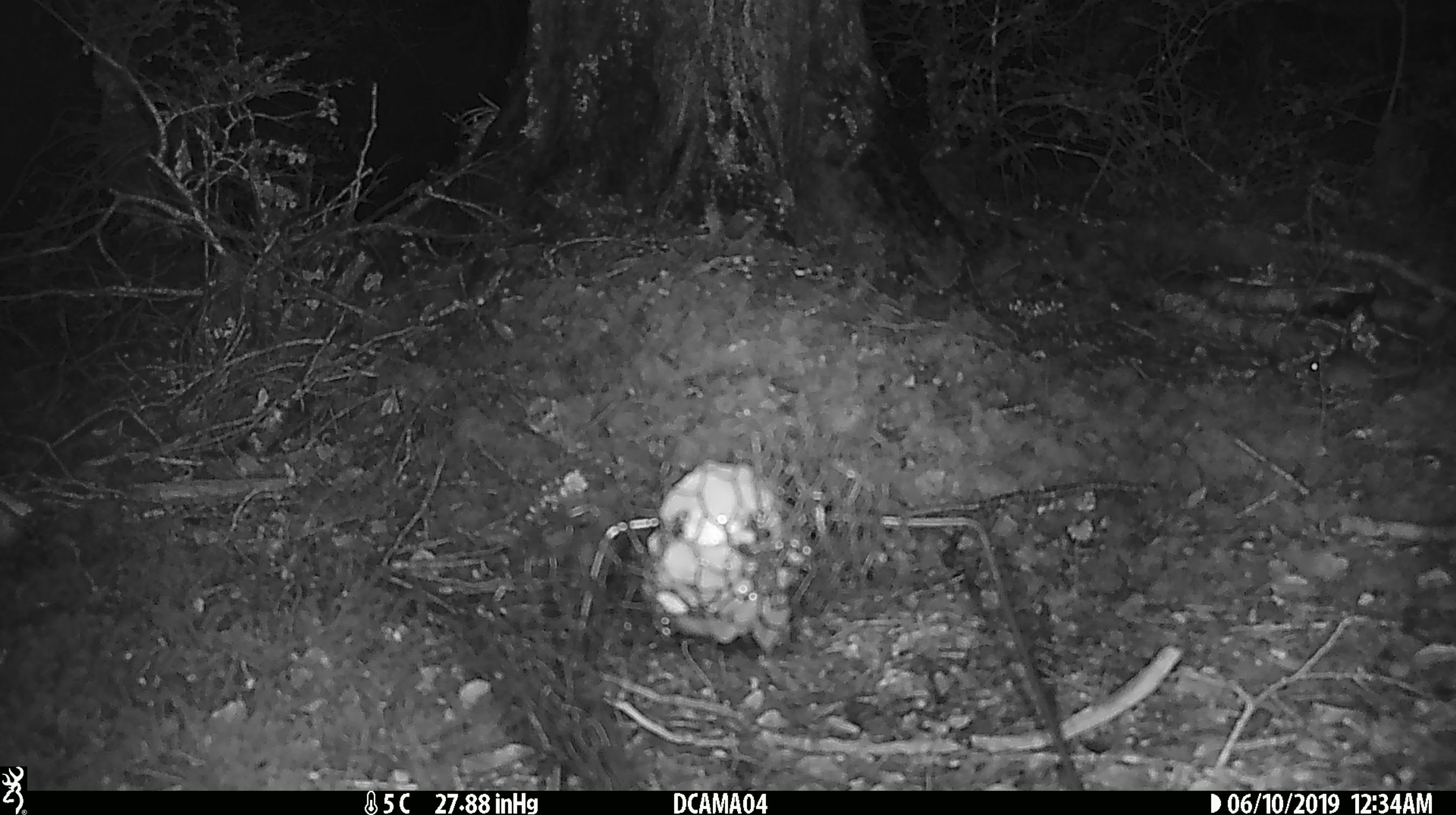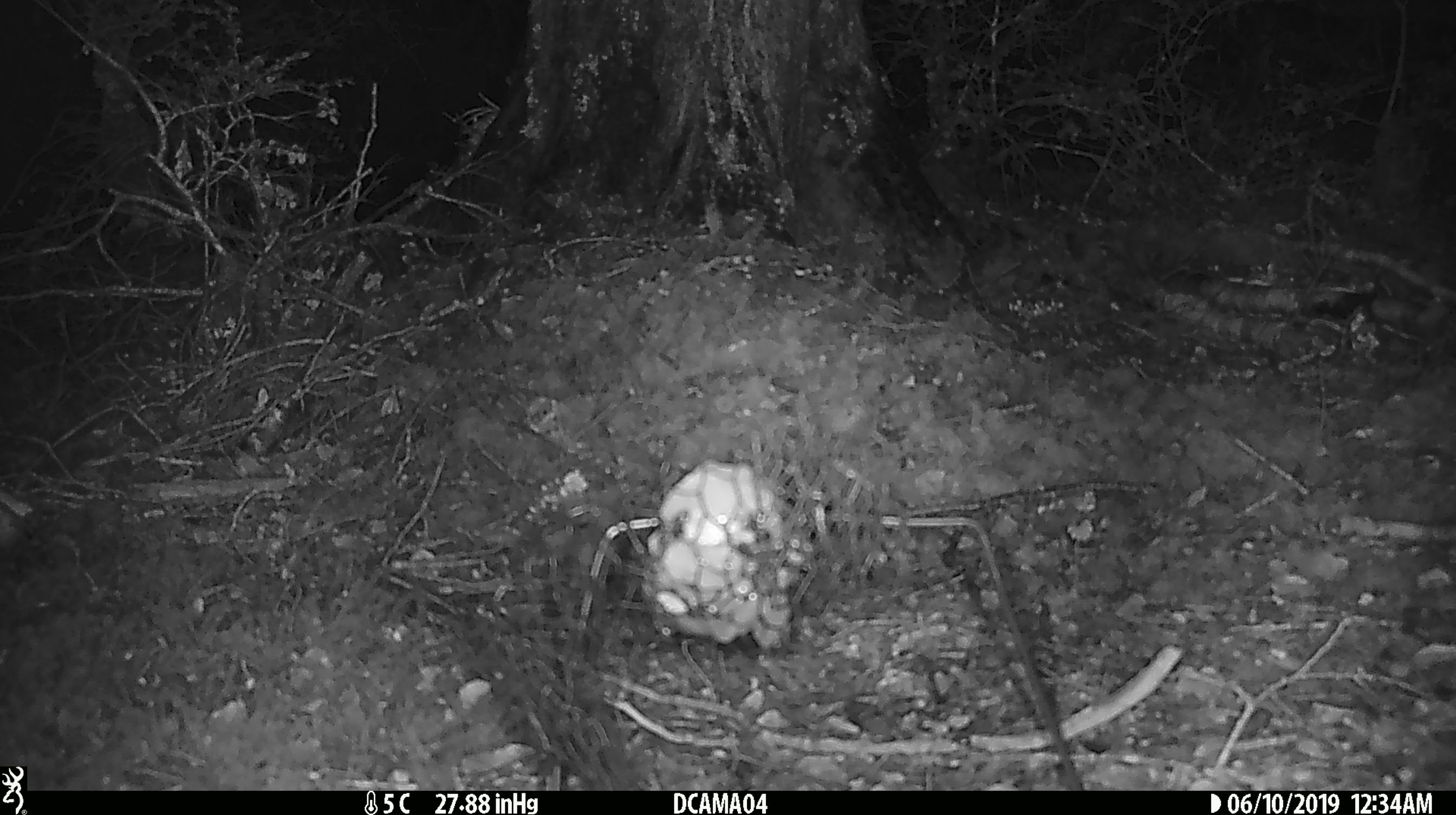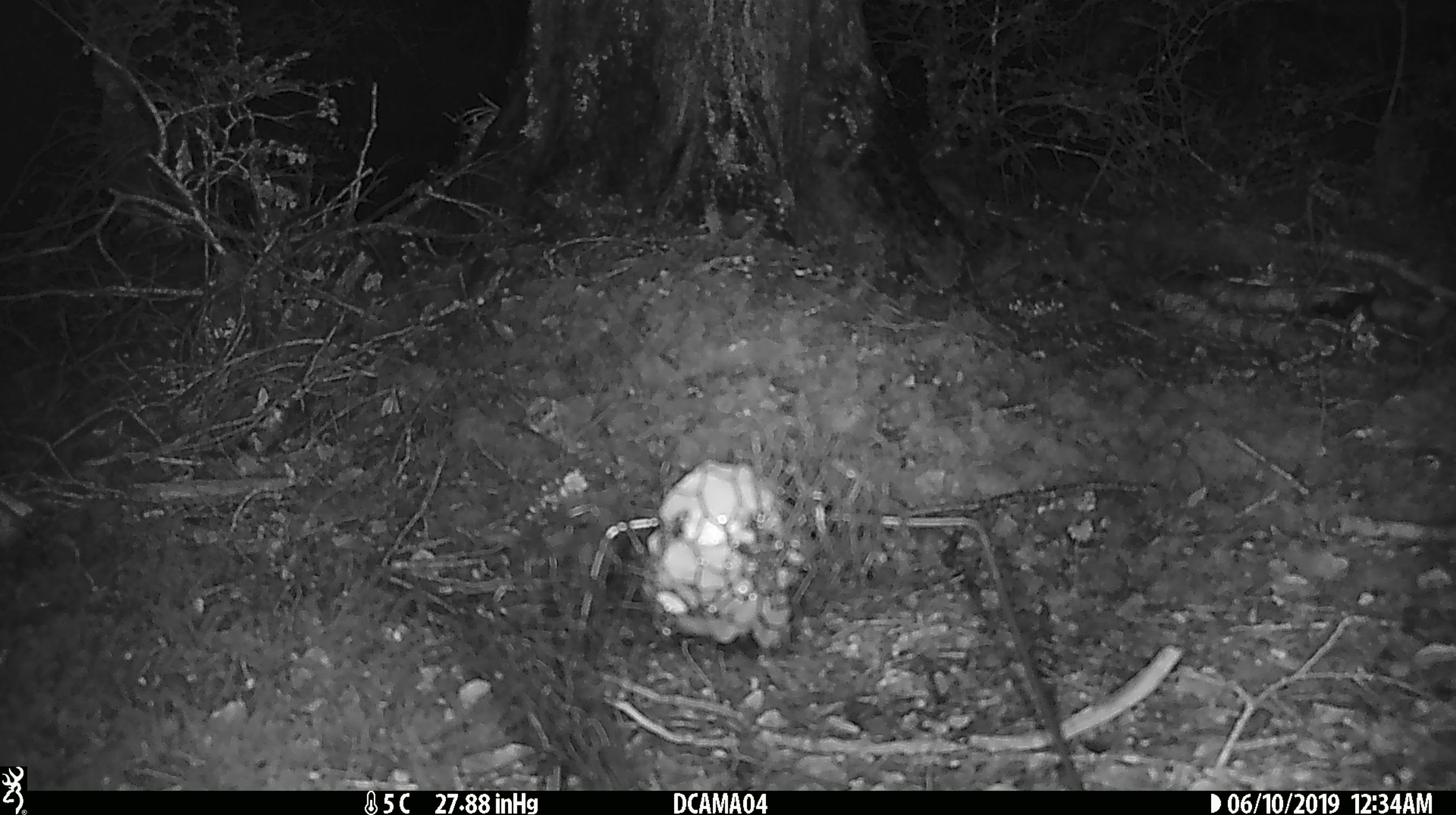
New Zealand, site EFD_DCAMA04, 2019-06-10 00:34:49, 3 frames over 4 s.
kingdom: Animalia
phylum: Chordata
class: Mammalia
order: Rodentia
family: Muridae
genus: Mus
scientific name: Mus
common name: mouse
Mouse (Mus).